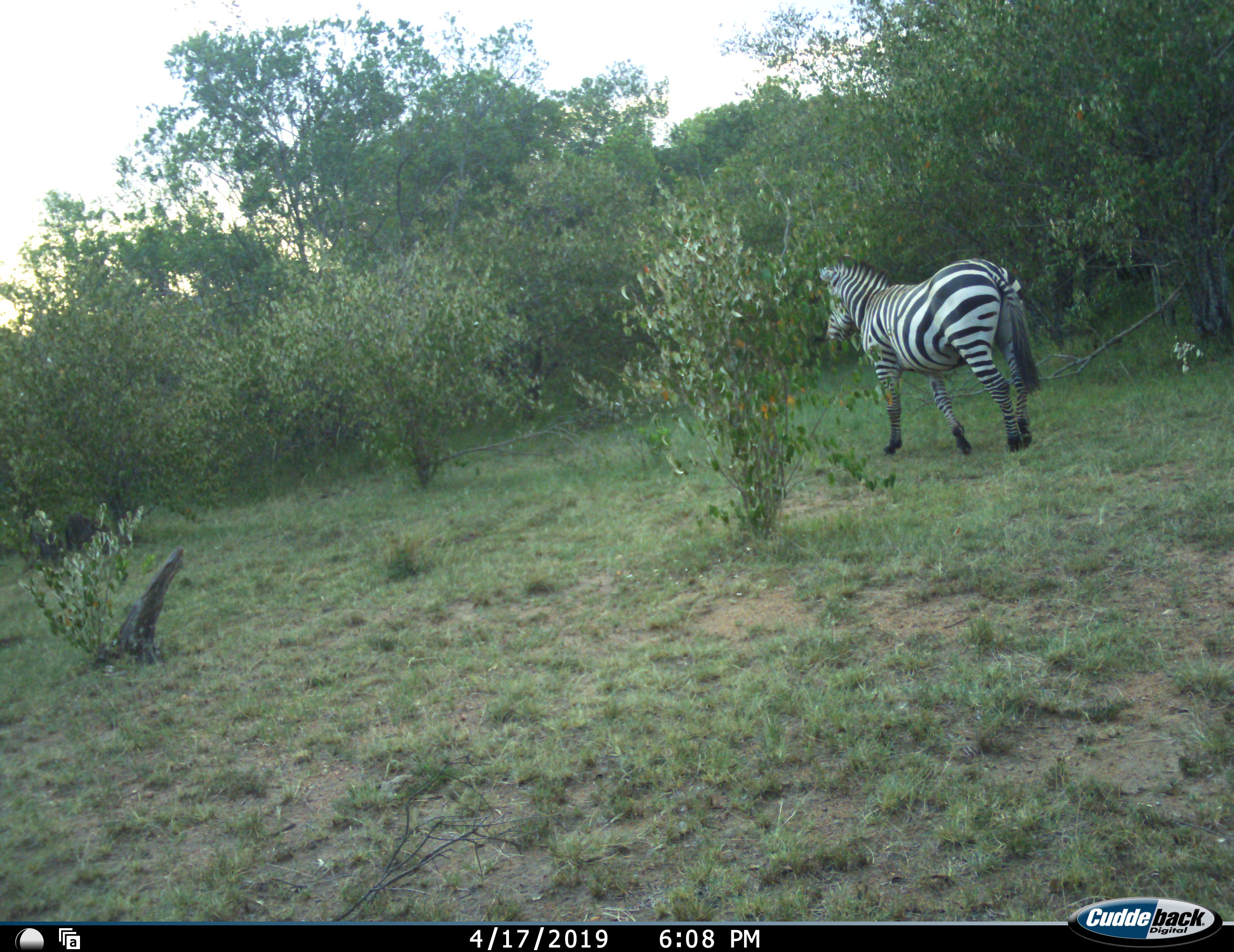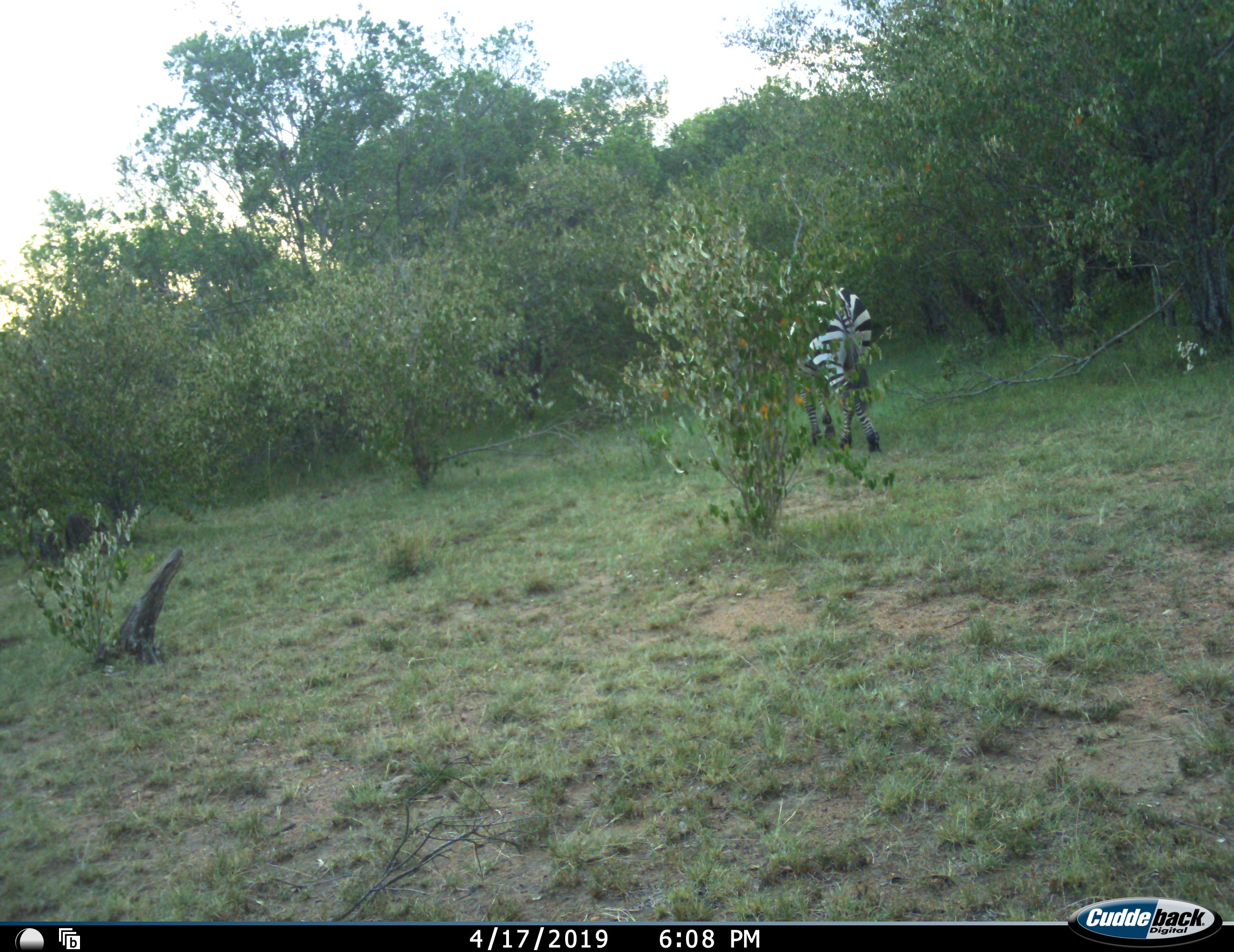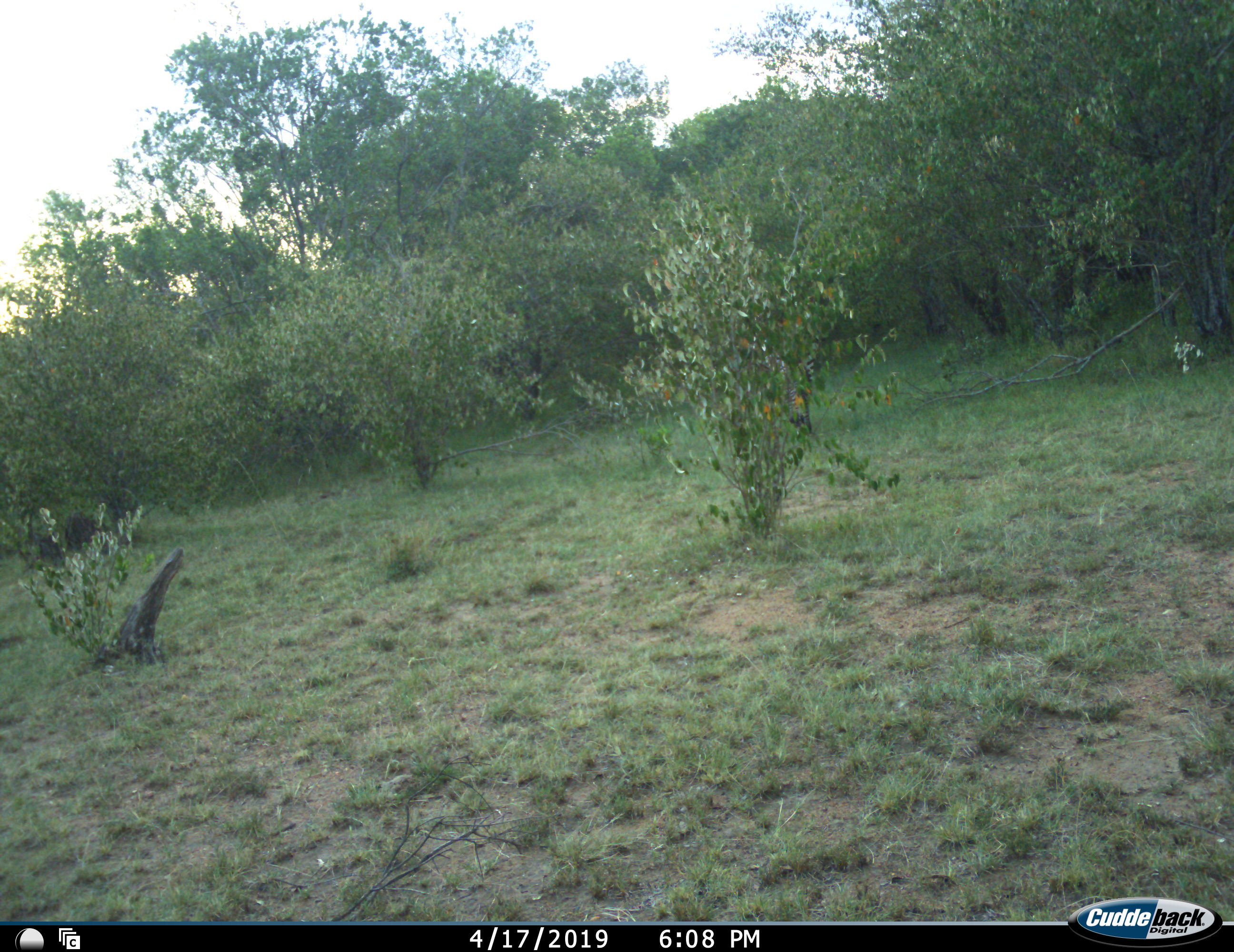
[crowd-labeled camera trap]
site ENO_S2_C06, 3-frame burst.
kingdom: Animalia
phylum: Chordata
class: Mammalia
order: Perissodactyla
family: Equidae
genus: Equus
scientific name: Equus quagga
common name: plains zebra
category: zebraplains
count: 1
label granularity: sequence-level